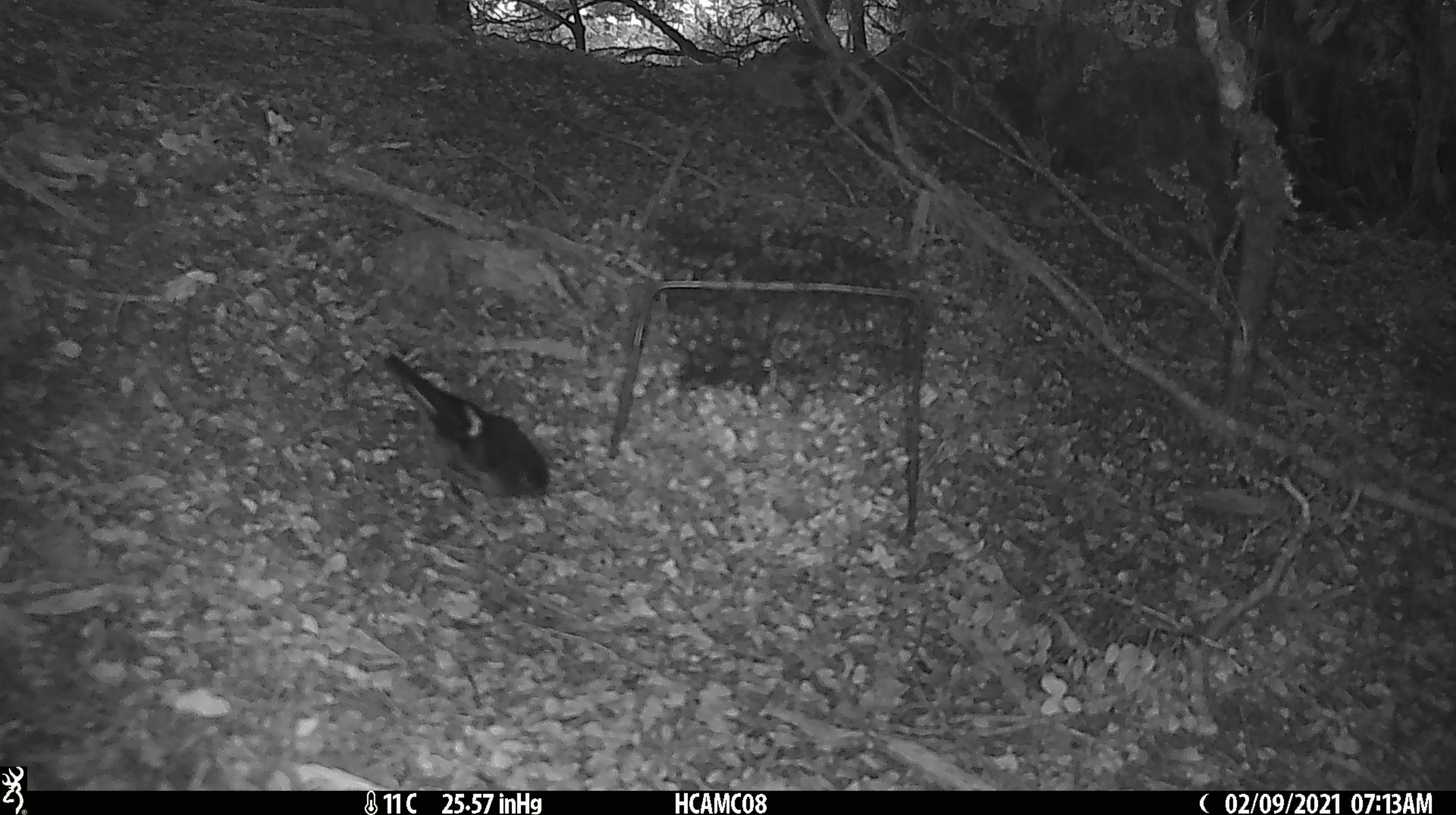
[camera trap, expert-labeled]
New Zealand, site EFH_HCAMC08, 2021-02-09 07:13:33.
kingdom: Animalia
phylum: Chordata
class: Aves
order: Passeriformes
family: Petroicidae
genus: Petroica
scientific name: Petroica macrocephala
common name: tomtit